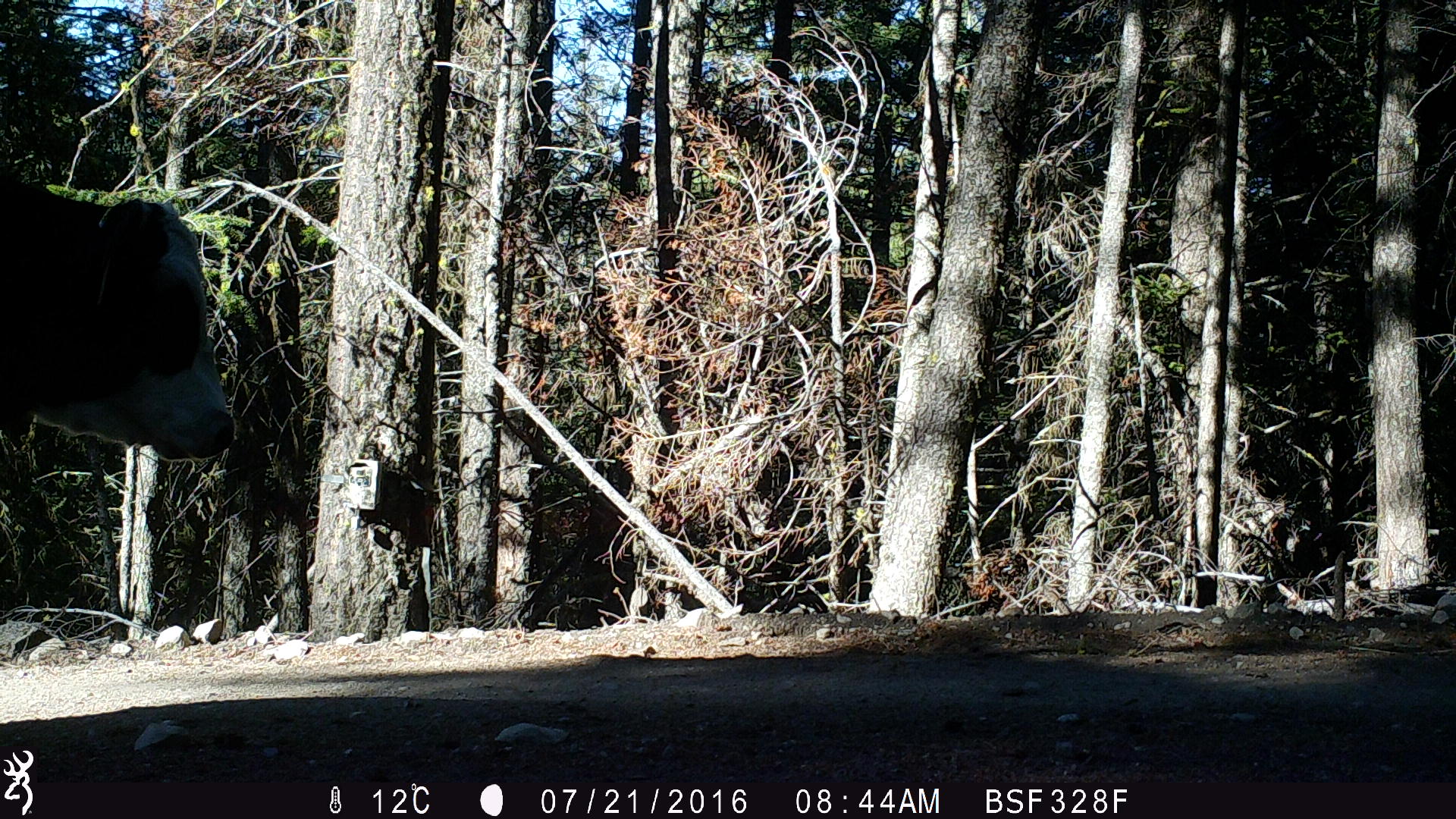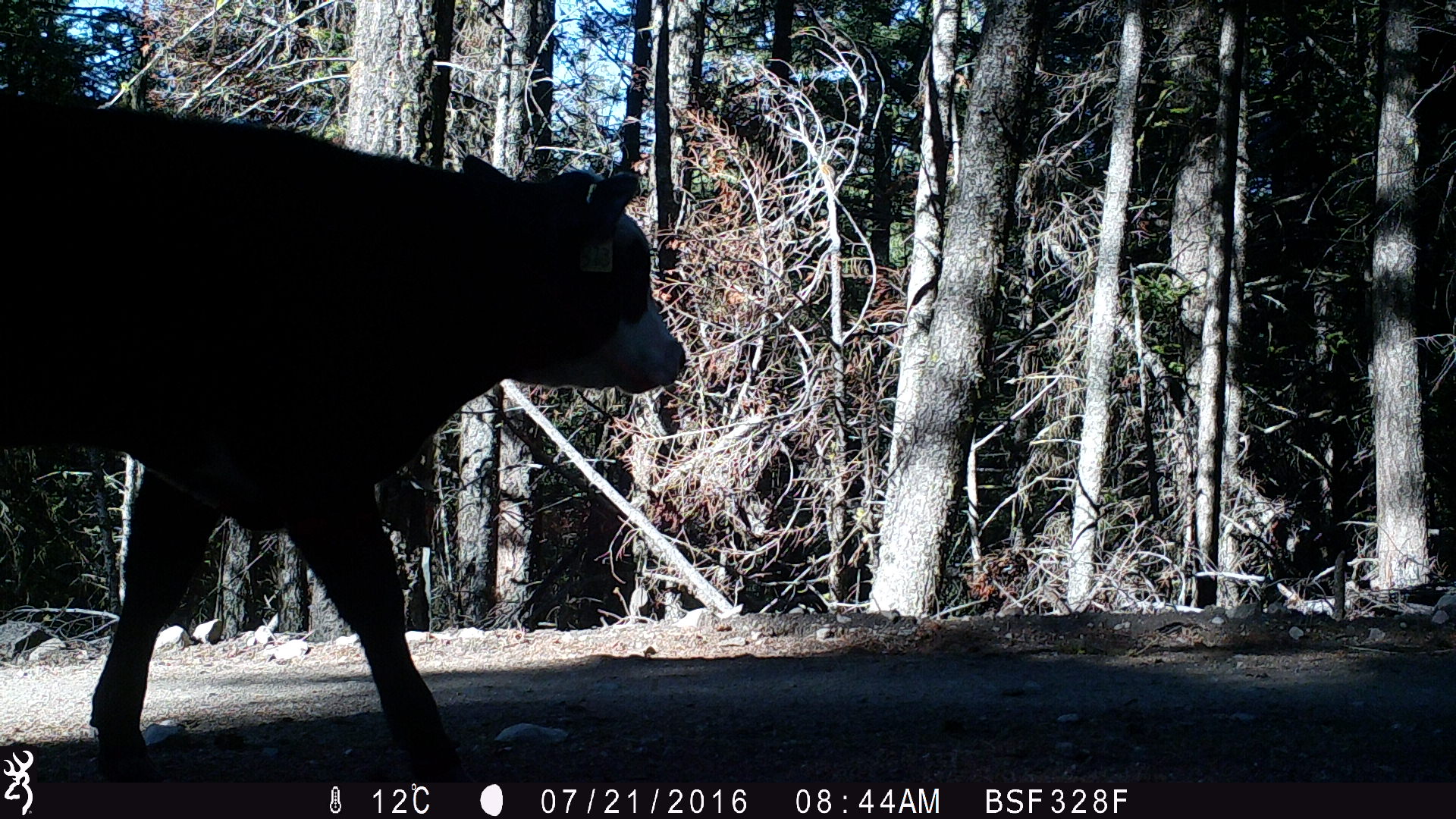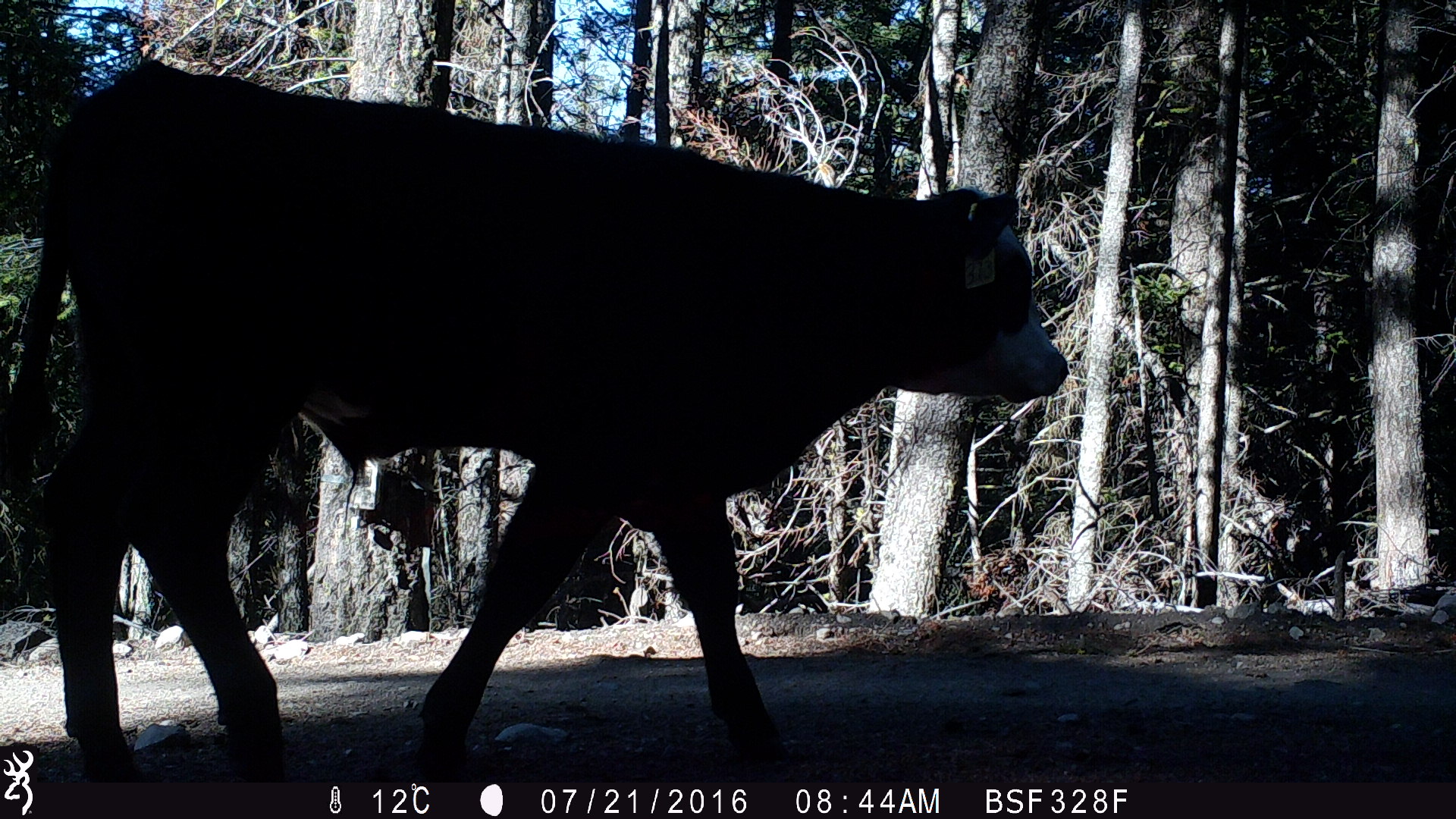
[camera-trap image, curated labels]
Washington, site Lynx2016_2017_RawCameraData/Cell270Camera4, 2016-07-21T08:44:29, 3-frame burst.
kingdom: Animalia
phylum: Chordata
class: Mammalia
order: Artiodactyla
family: Bovidae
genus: Bos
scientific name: Bos taurus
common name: domestic cattle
Domestic cattle (Bos taurus). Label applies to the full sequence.